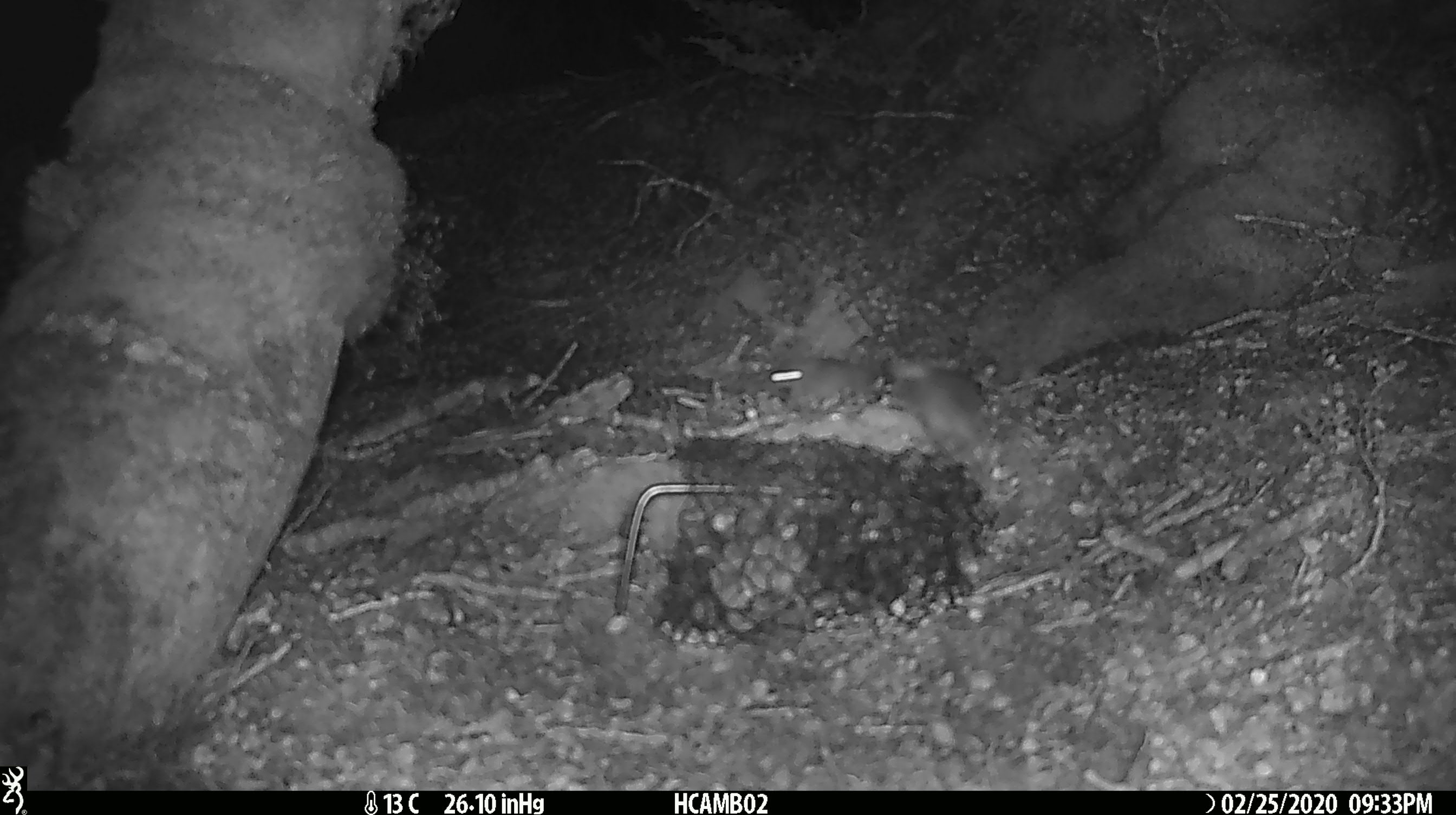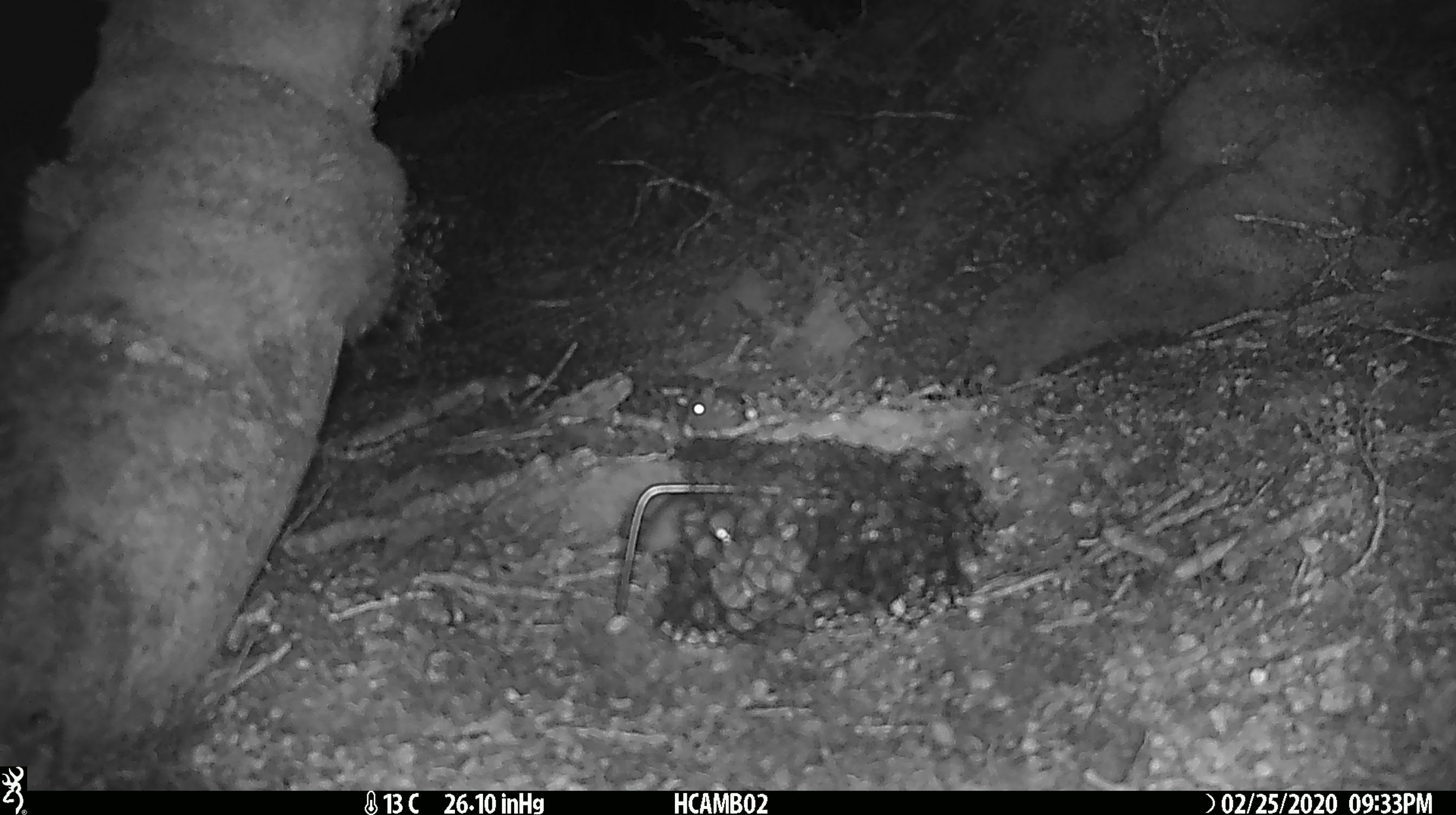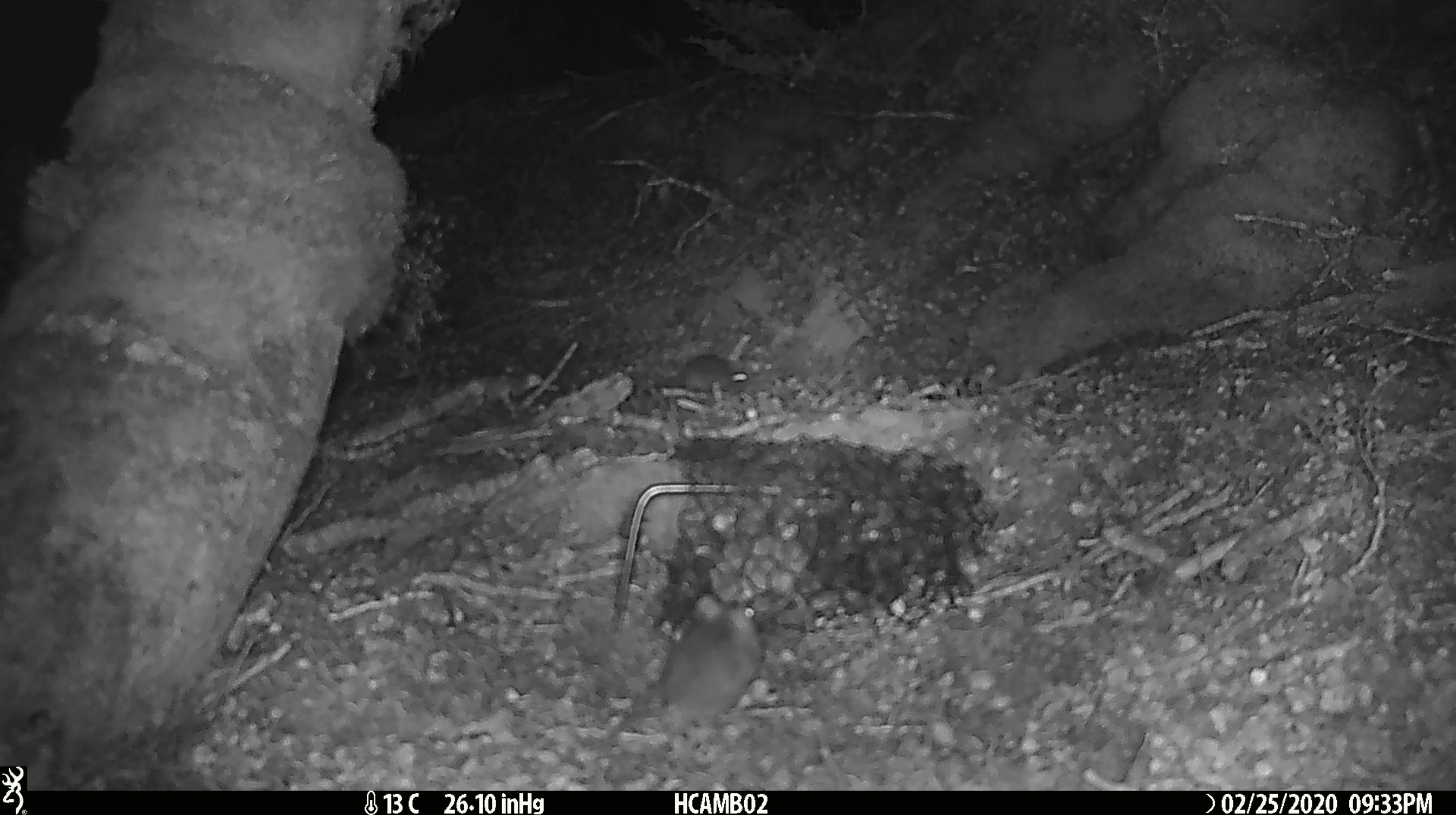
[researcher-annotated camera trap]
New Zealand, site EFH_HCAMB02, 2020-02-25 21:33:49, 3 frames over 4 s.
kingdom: Animalia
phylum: Chordata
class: Mammalia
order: Rodentia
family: Muridae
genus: Mus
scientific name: Mus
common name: mouse